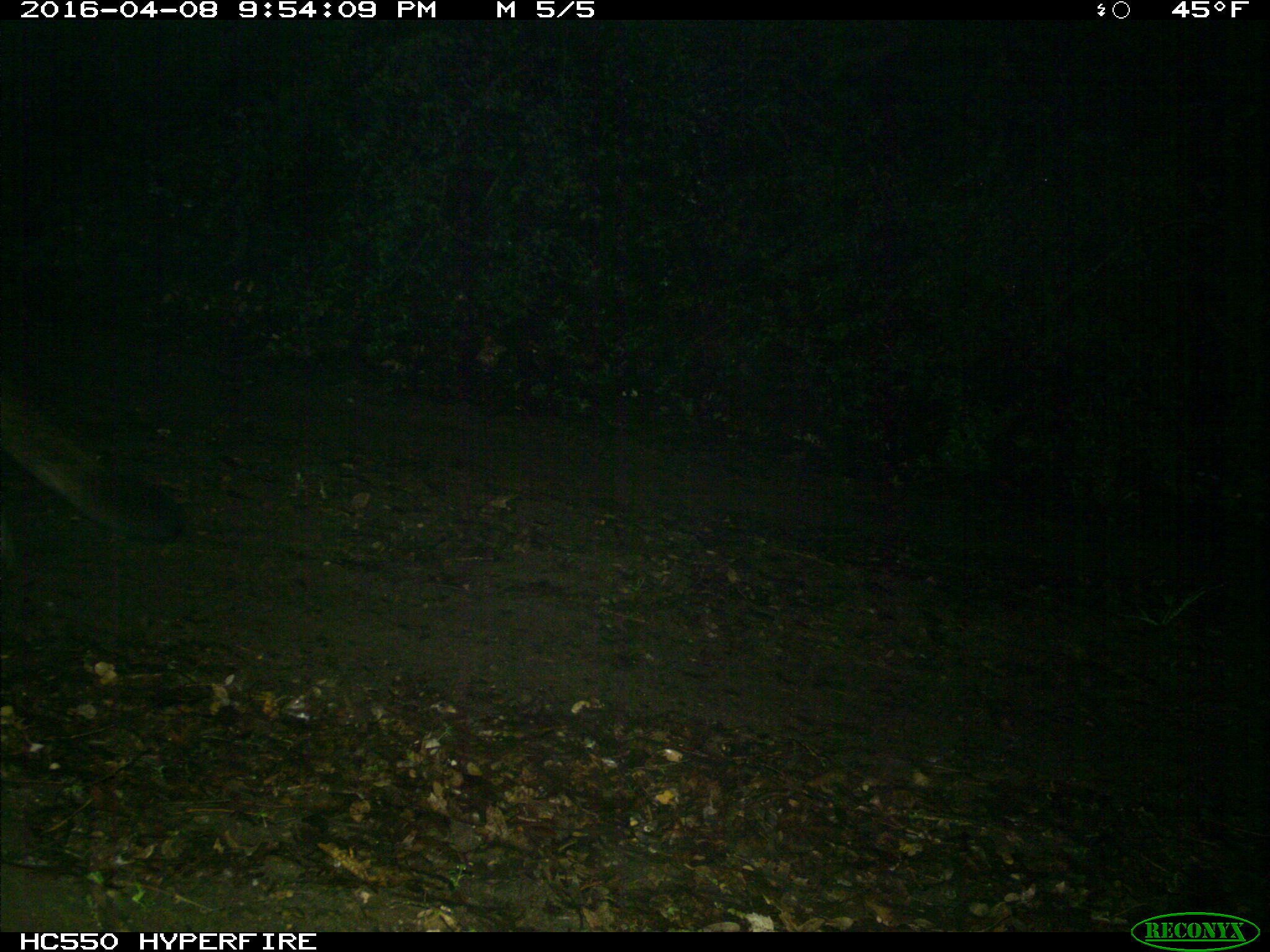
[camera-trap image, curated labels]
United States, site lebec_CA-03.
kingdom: Animalia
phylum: Chordata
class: Mammalia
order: Carnivora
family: Felidae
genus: Puma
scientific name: Puma concolor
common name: mountain lion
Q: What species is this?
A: Puma concolor (mountain lion).